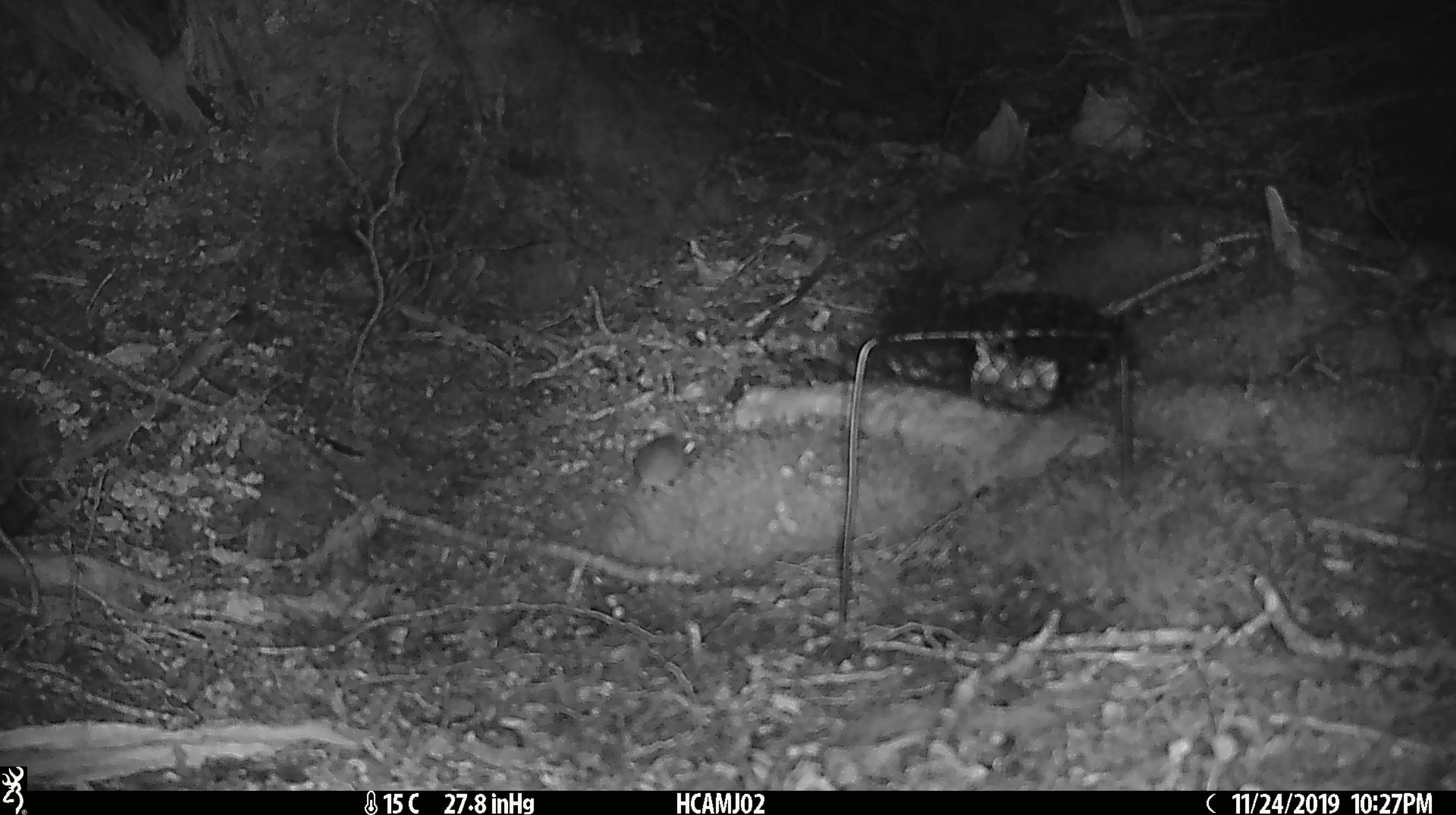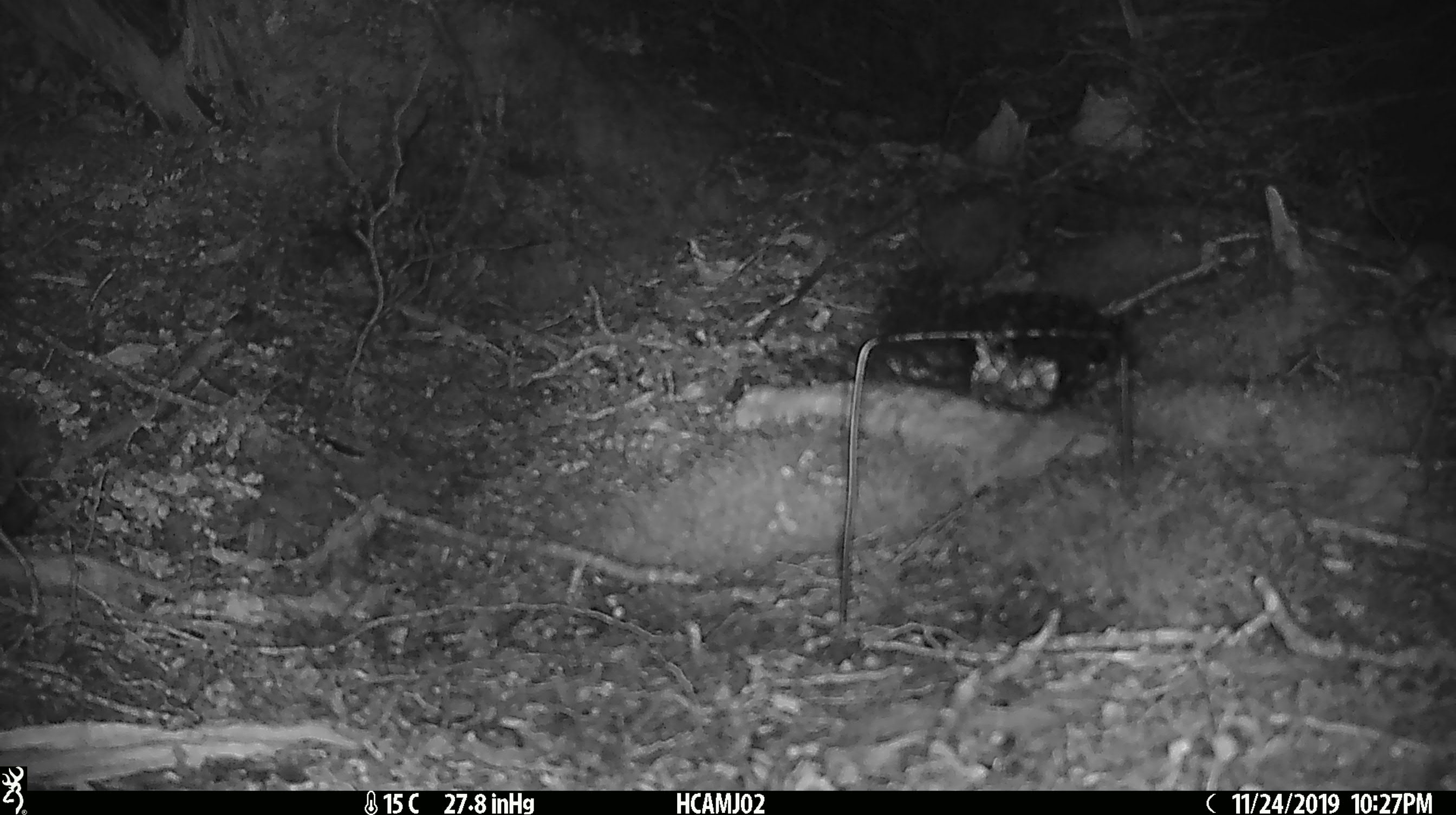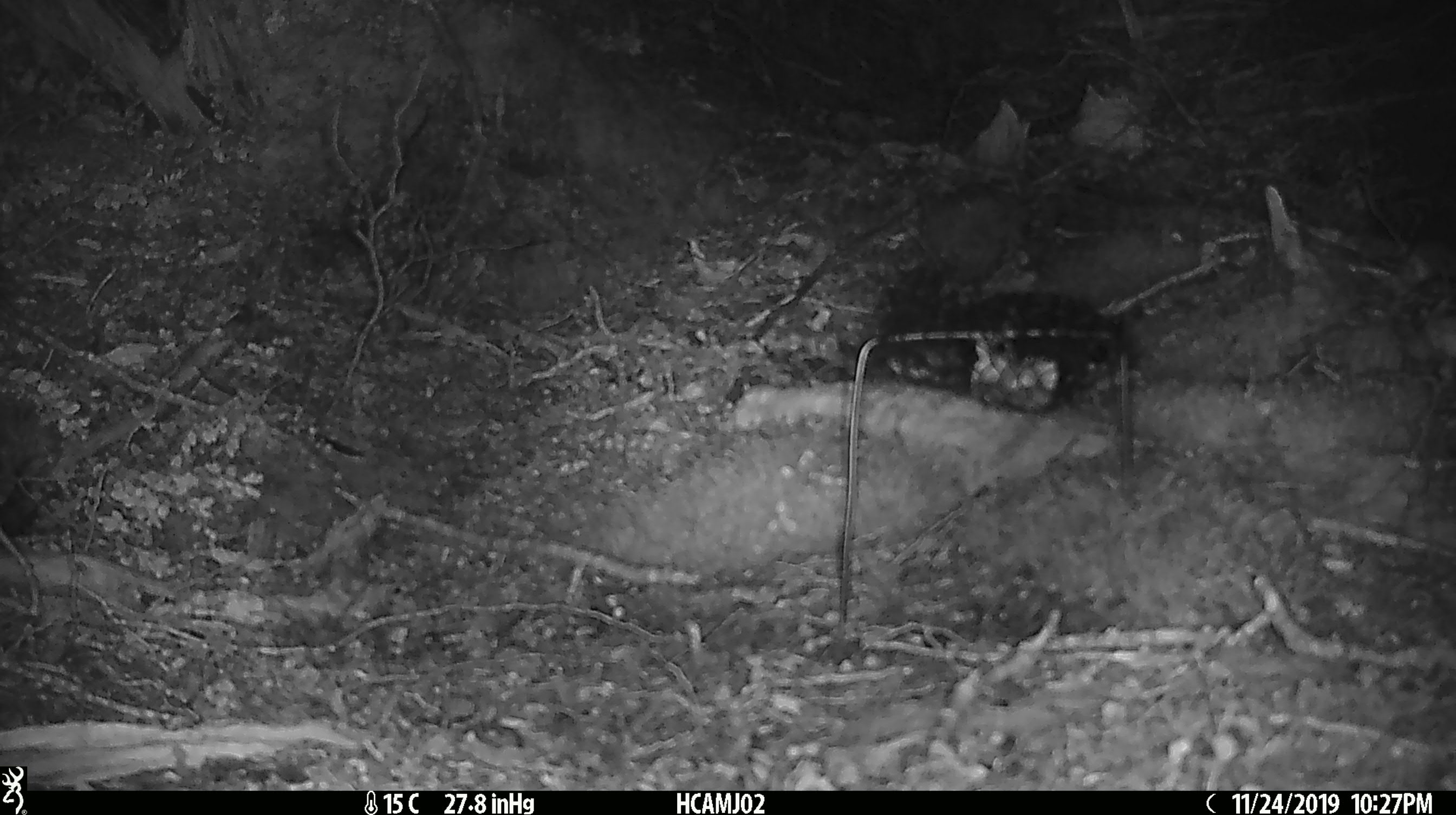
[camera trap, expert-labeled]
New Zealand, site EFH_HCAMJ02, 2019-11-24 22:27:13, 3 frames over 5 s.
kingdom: Animalia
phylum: Chordata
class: Mammalia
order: Rodentia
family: Muridae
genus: Mus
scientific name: Mus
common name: mouse